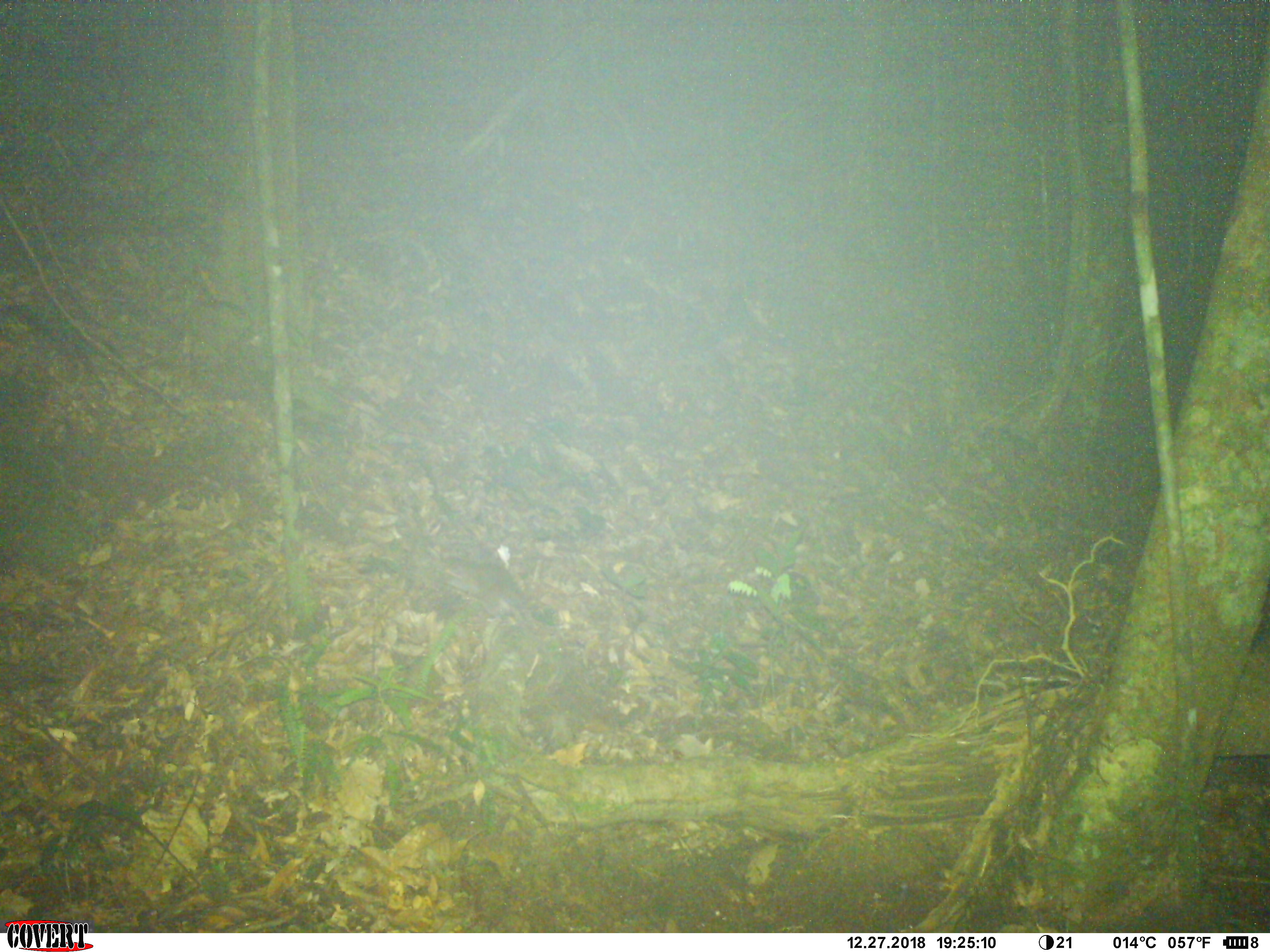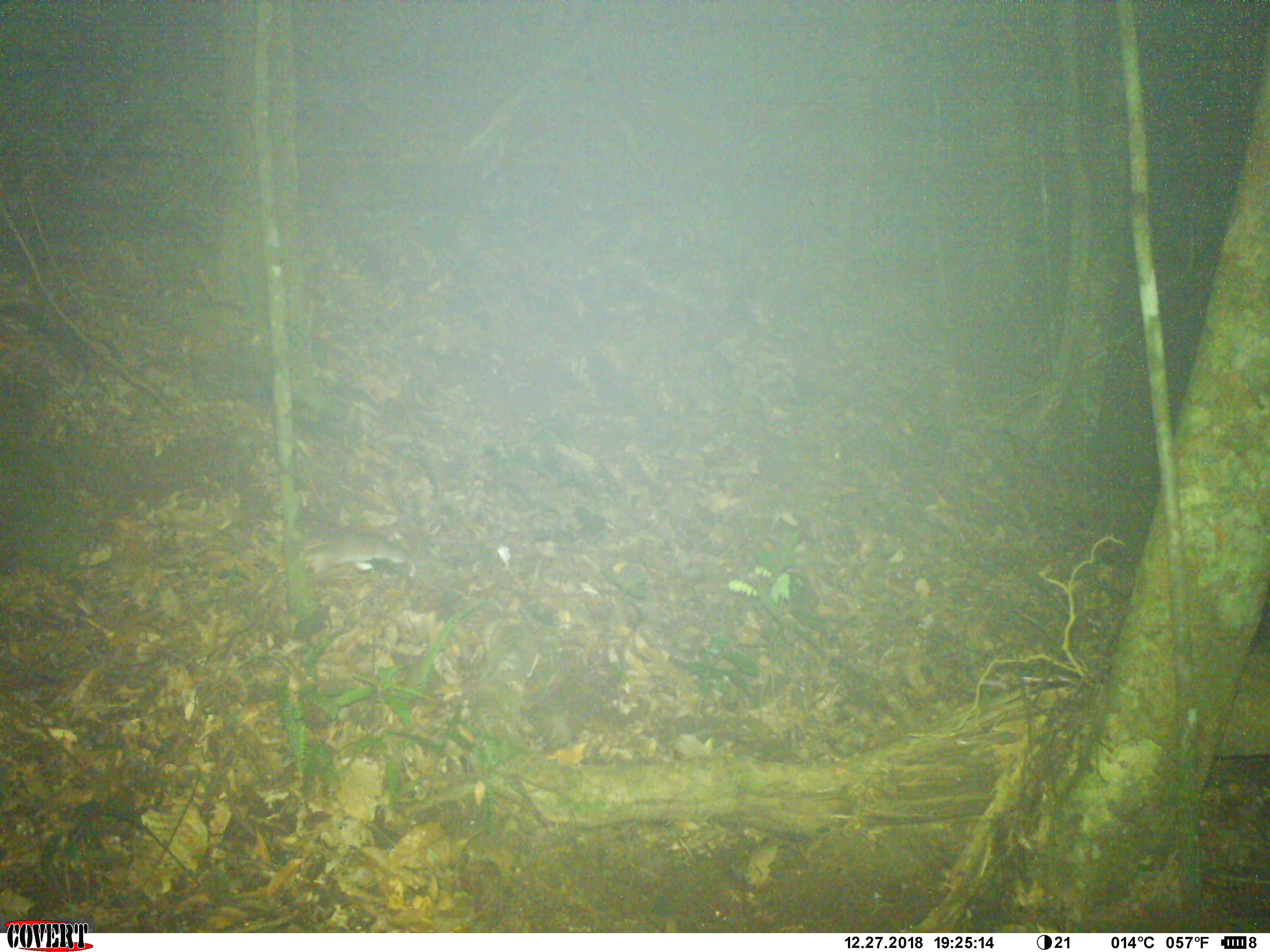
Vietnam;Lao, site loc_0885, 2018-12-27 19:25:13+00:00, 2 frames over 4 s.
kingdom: Animalia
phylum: Chordata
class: Mammalia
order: Rodentia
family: Muridae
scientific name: Muridae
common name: old-world mice and rats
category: unidentified murid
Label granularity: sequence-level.